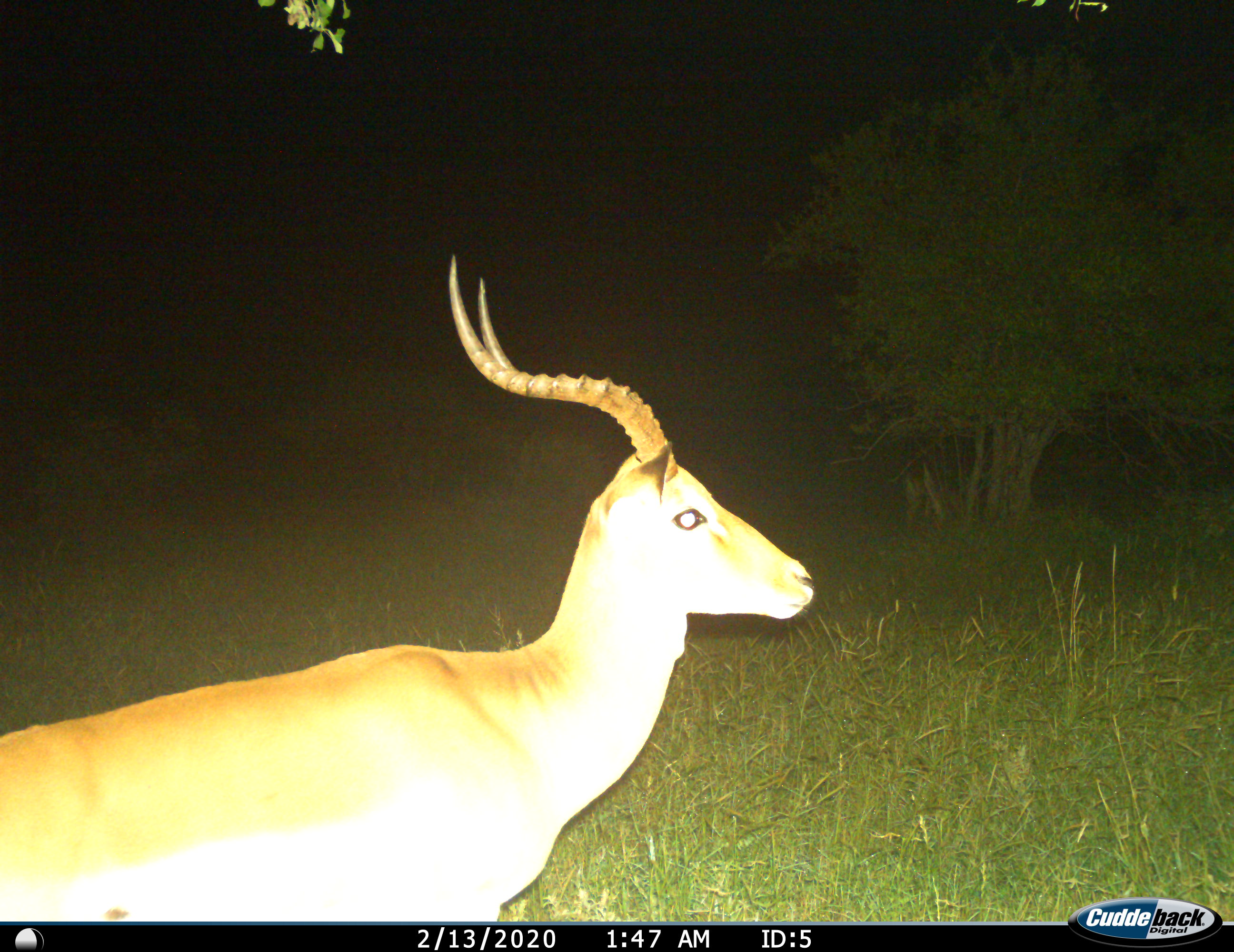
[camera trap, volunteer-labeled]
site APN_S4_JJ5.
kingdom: Animalia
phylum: Chordata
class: Mammalia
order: Artiodactyla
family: Bovidae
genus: Aepyceros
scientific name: Aepyceros melampus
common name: impala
Impala (Aepyceros melampus), count 1. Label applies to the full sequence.